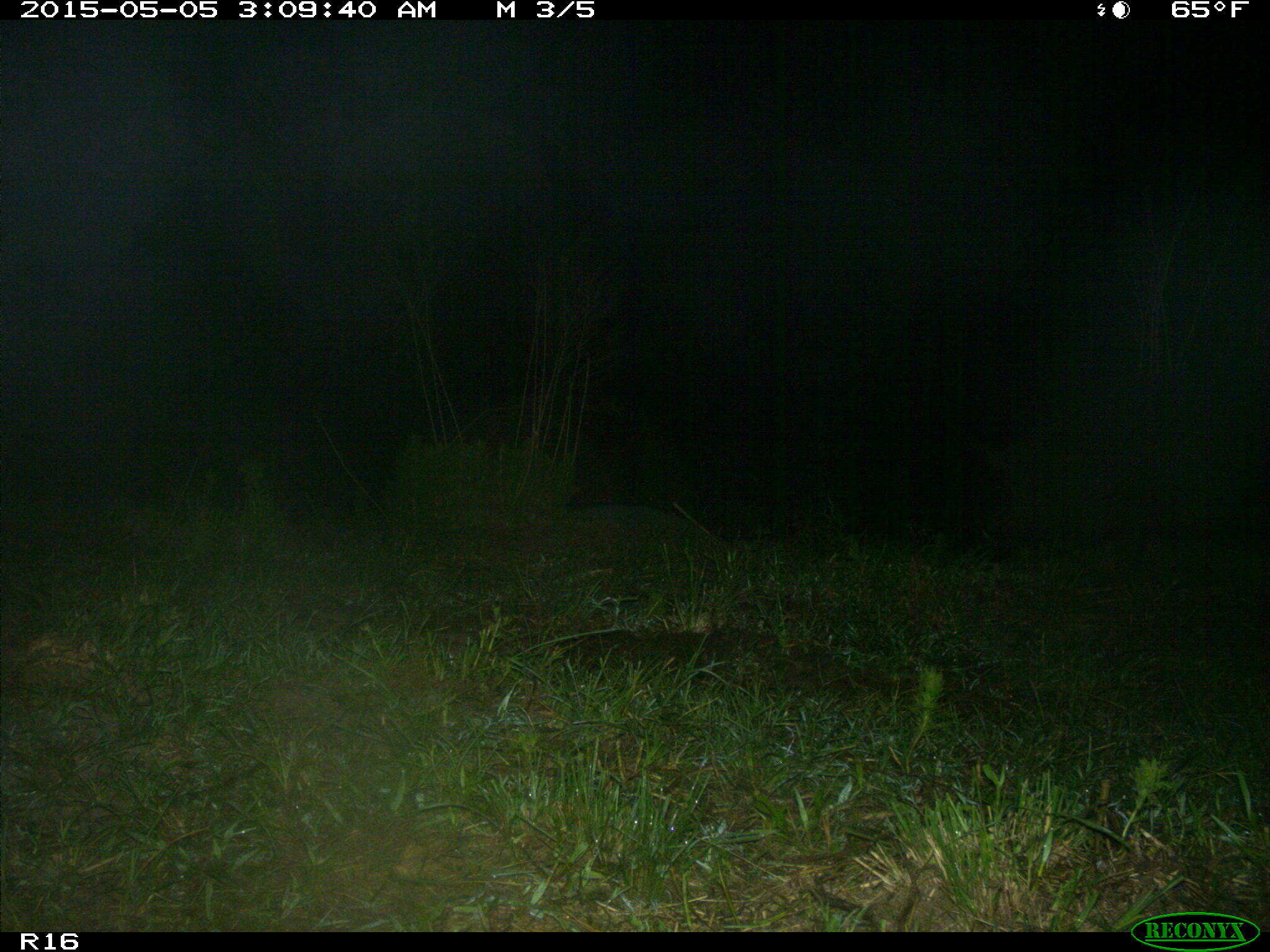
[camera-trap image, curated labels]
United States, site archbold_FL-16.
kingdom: Animalia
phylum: Chordata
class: Mammalia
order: Artiodactyla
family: Suidae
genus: Sus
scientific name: Sus scrofa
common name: wild boar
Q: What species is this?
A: Sus scrofa (wild boar).